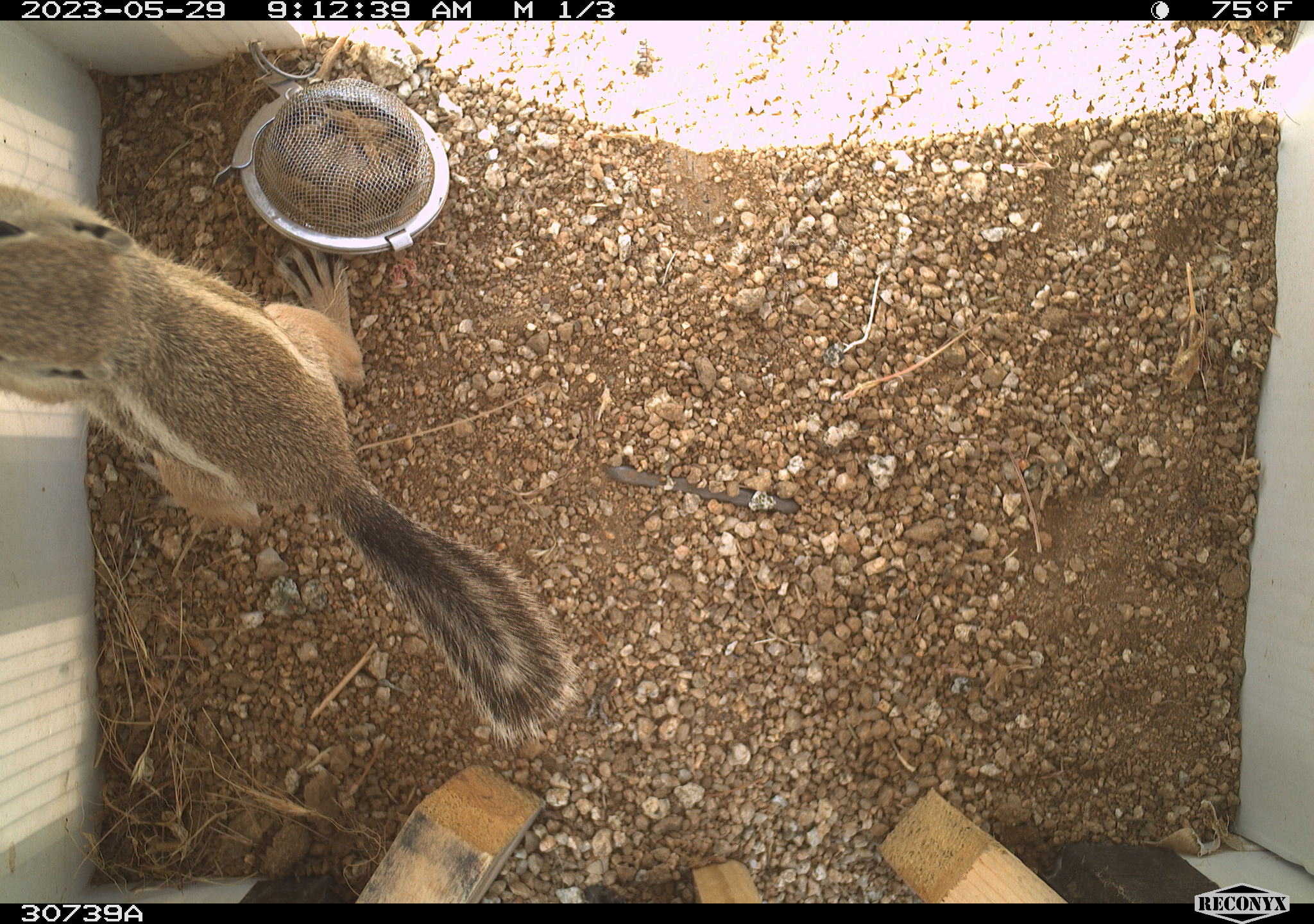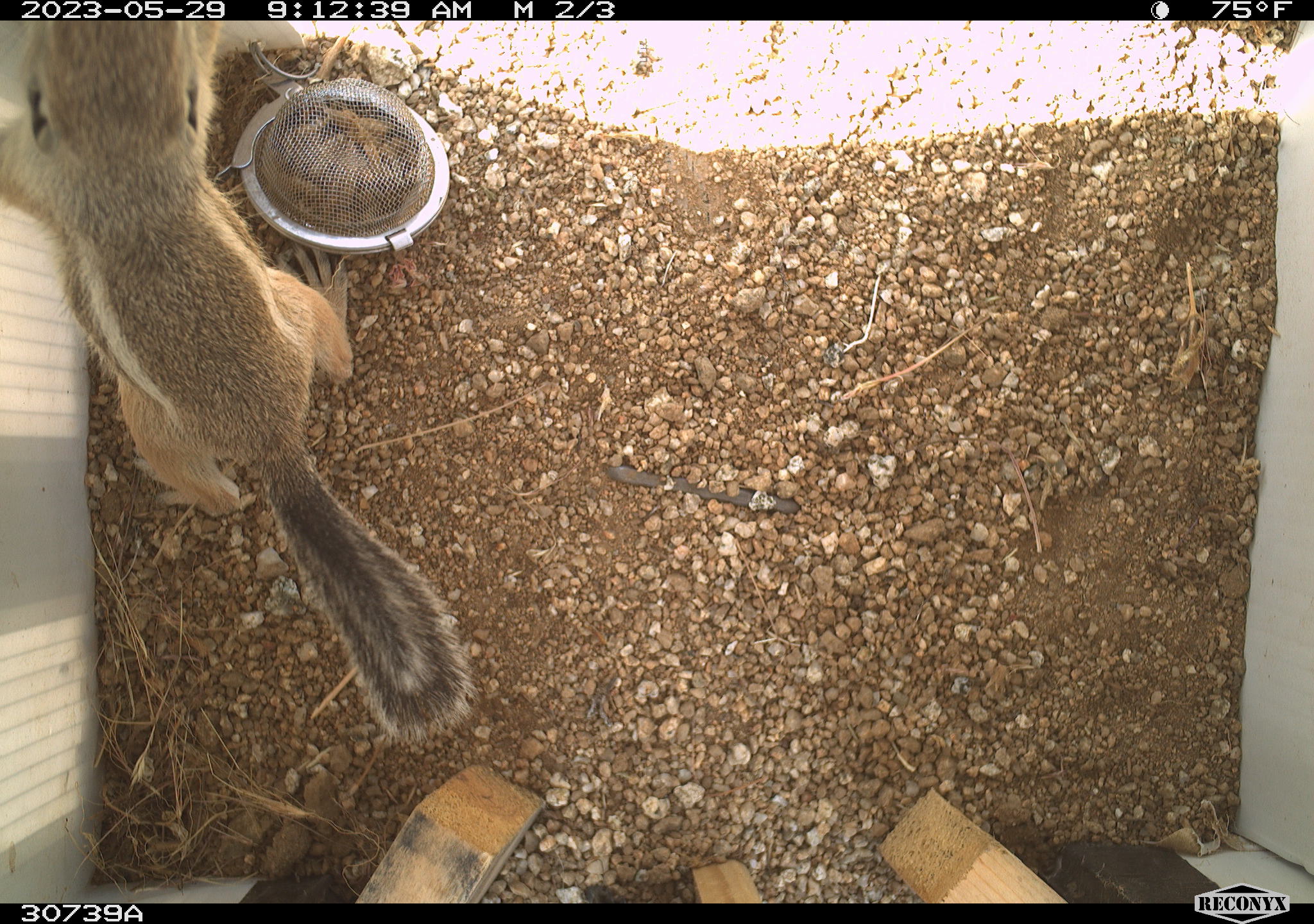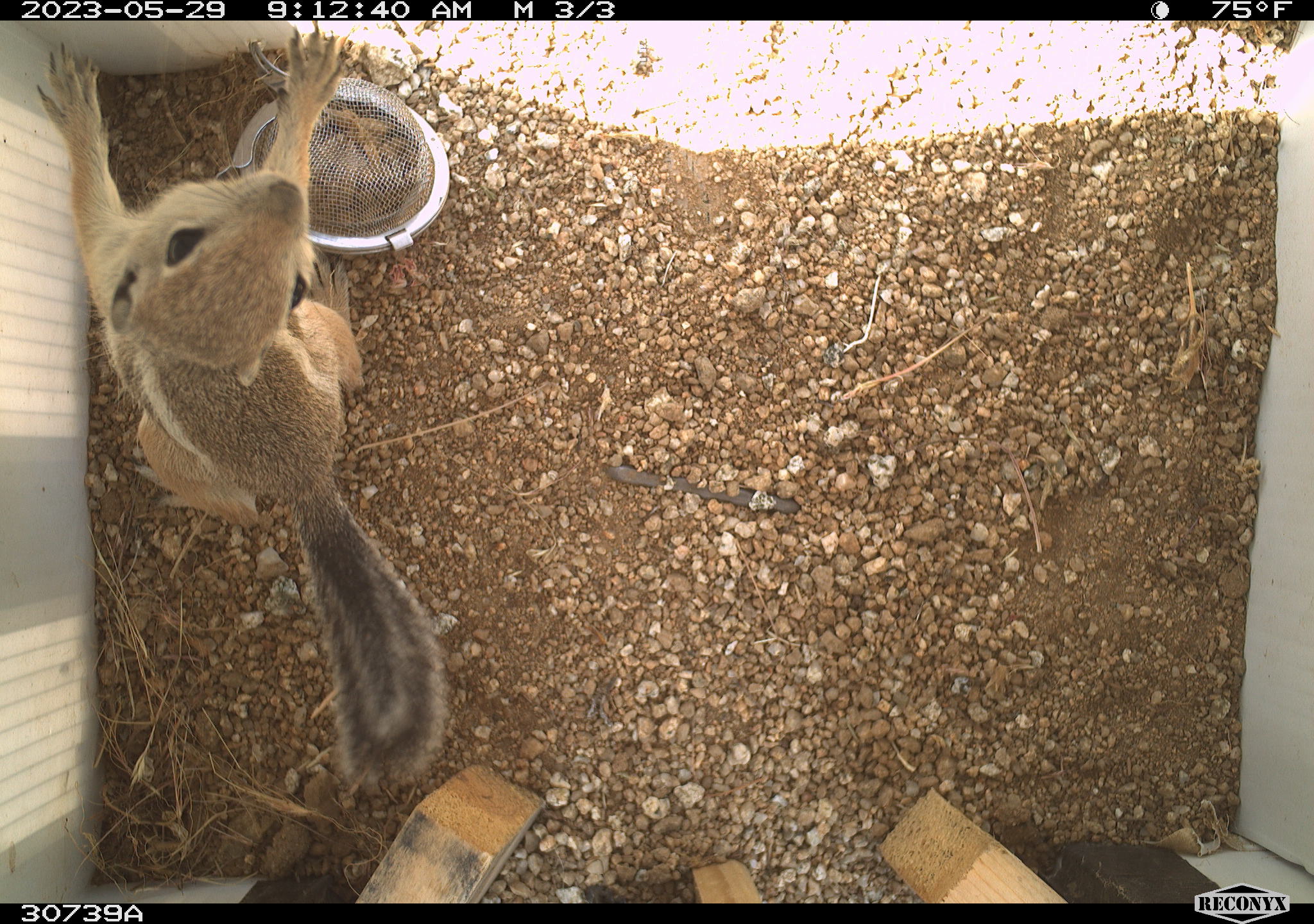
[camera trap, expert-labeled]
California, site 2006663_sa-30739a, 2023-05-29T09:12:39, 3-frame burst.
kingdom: Animalia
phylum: Chordata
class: Mammalia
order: Rodentia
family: Sciuridae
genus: Ammospermophilus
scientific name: Ammospermophilus leucurus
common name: white-tailed antelope squirrel